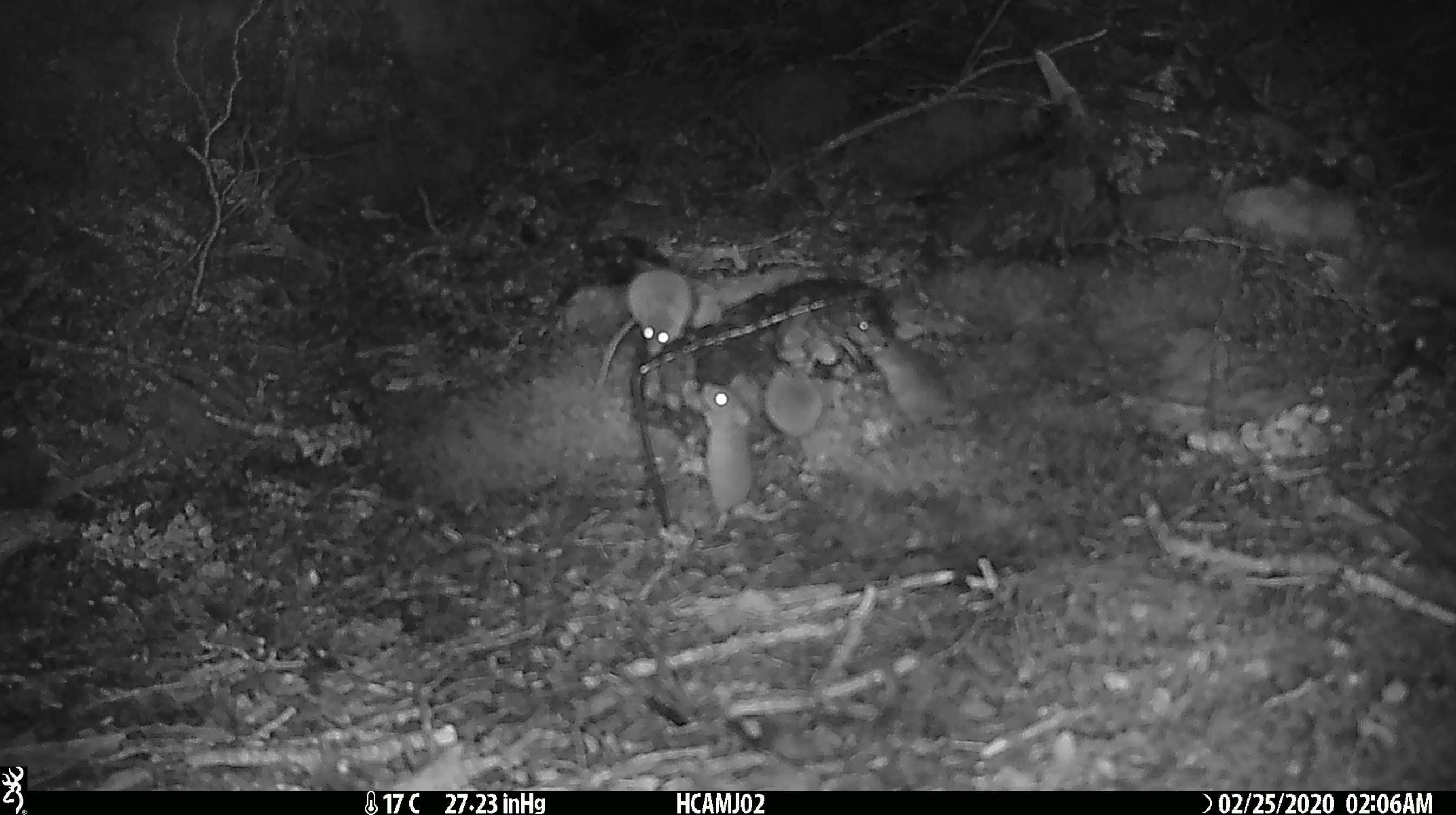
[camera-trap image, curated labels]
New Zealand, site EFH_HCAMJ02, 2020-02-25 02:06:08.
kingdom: Animalia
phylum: Chordata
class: Mammalia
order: Rodentia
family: Muridae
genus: Mus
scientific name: Mus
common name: mouse